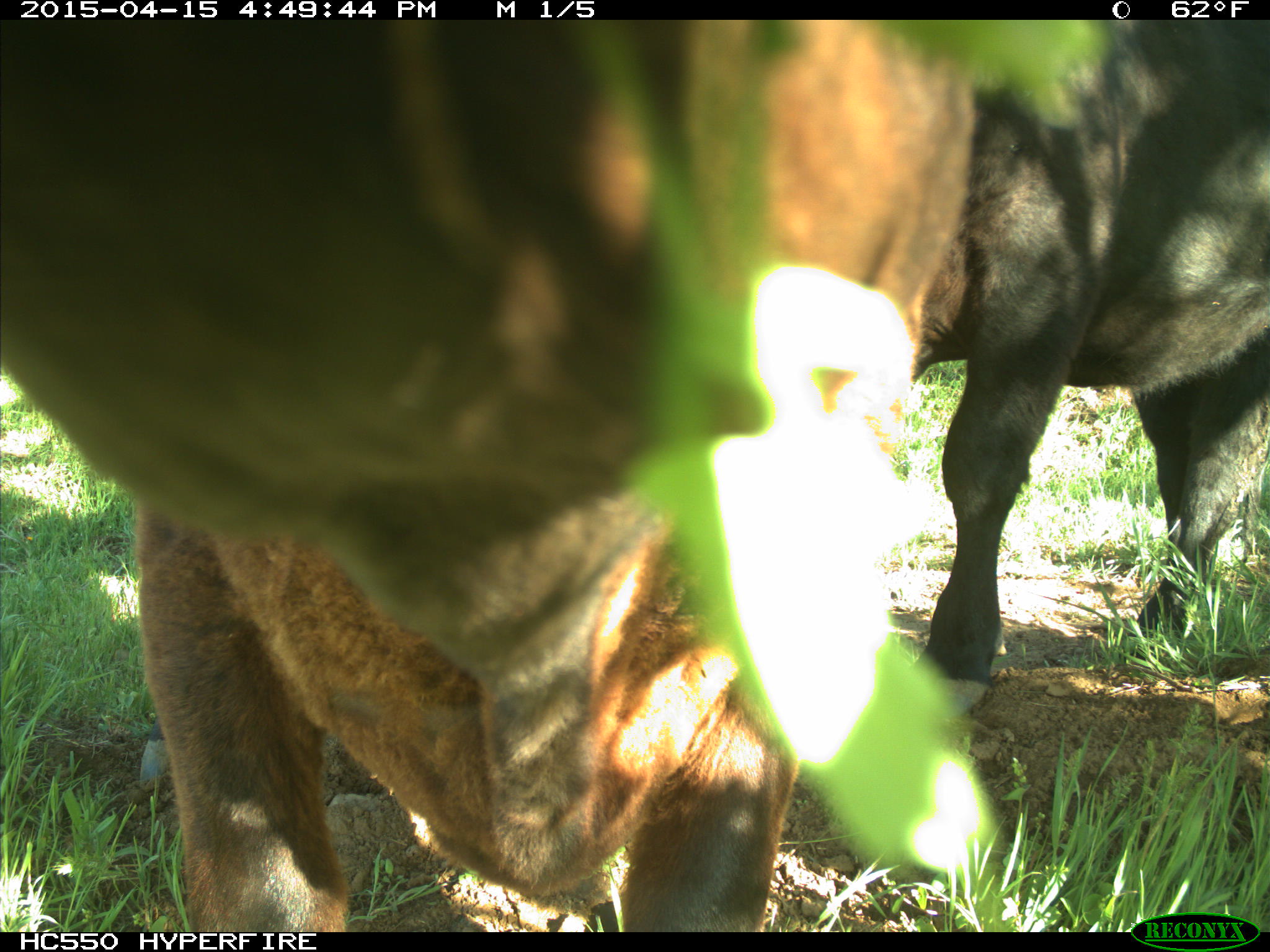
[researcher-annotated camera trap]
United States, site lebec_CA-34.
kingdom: Animalia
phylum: Chordata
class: Mammalia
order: Artiodactyla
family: Bovidae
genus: Bos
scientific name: Bos taurus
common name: domestic cow